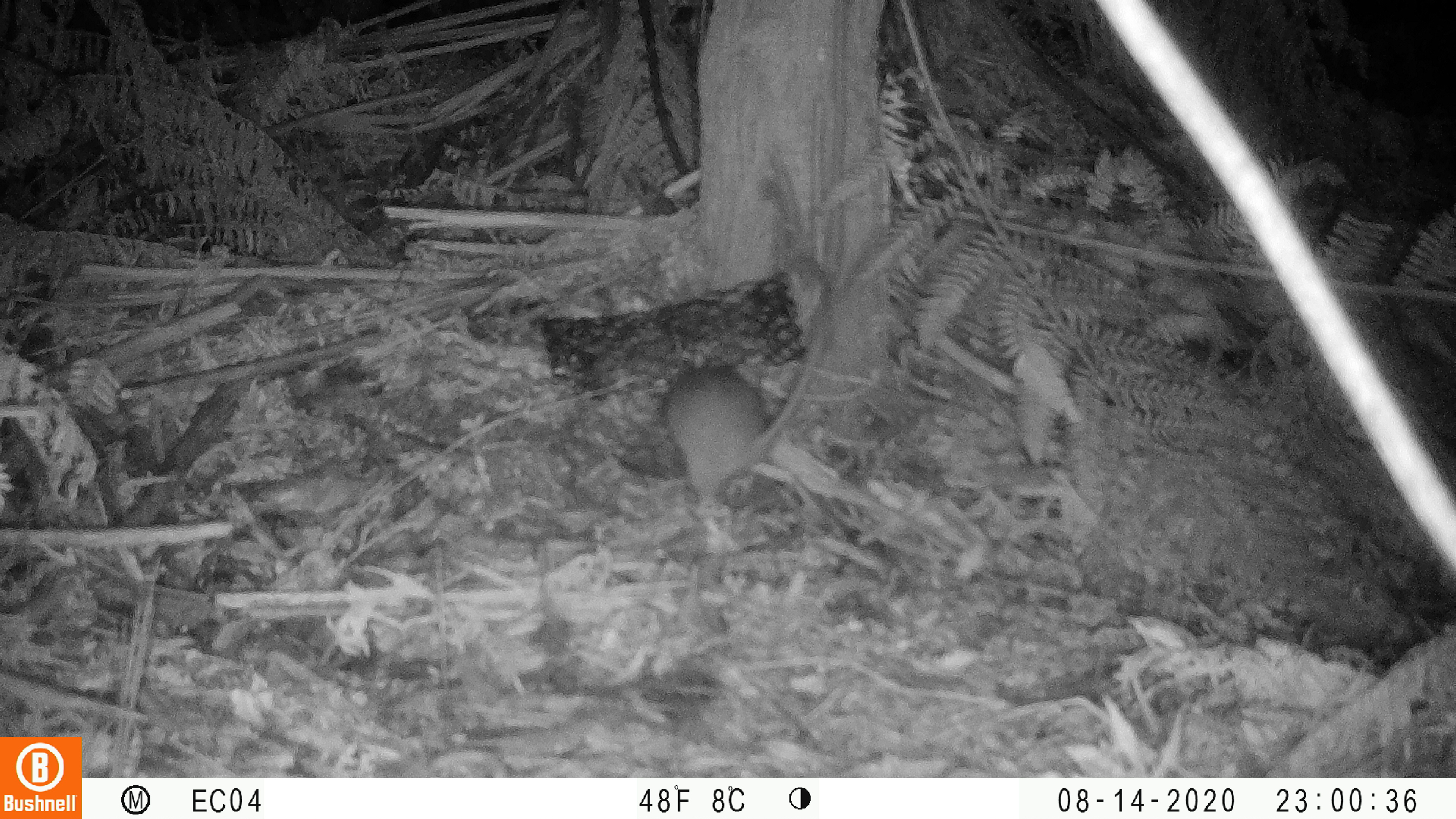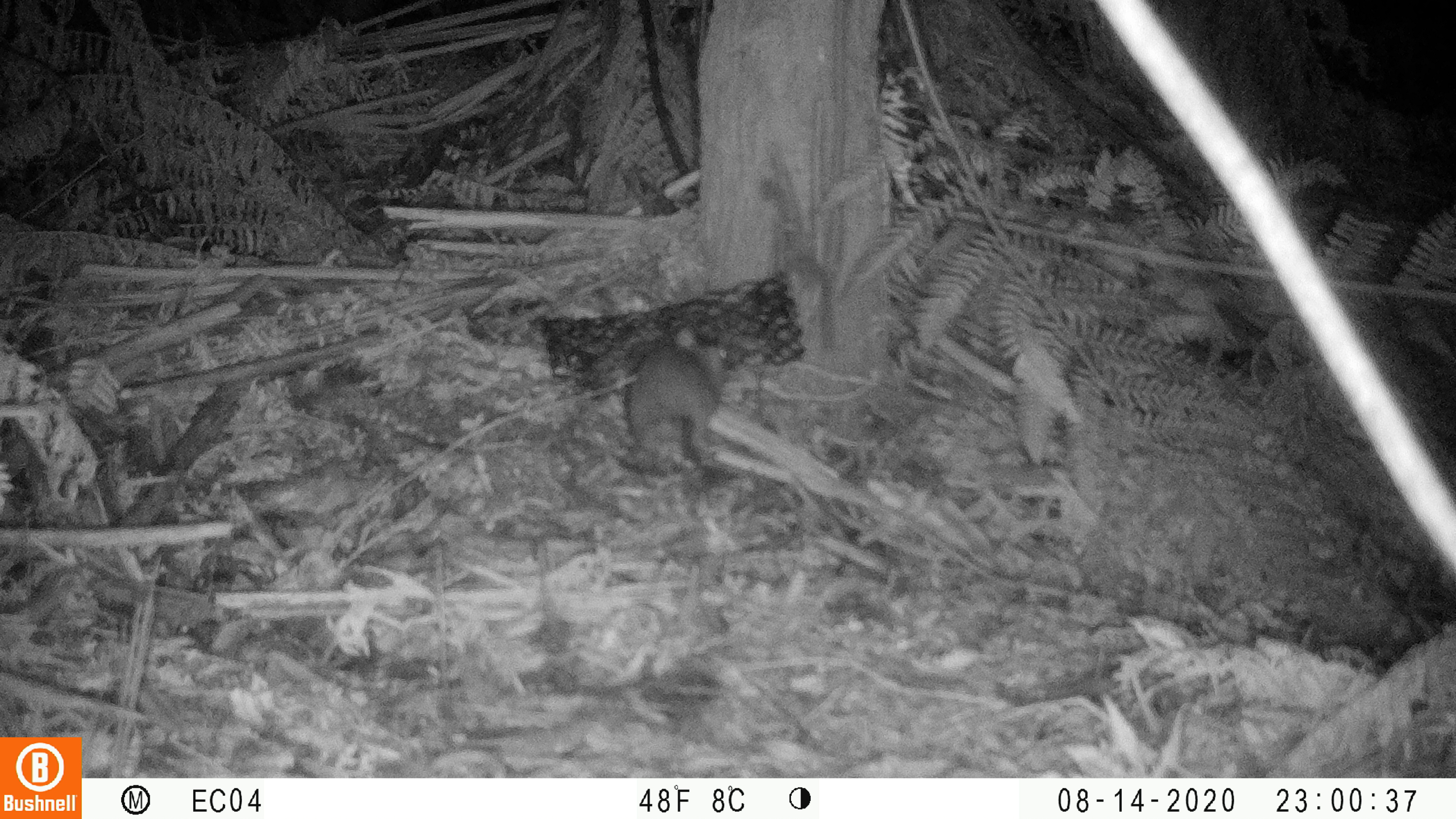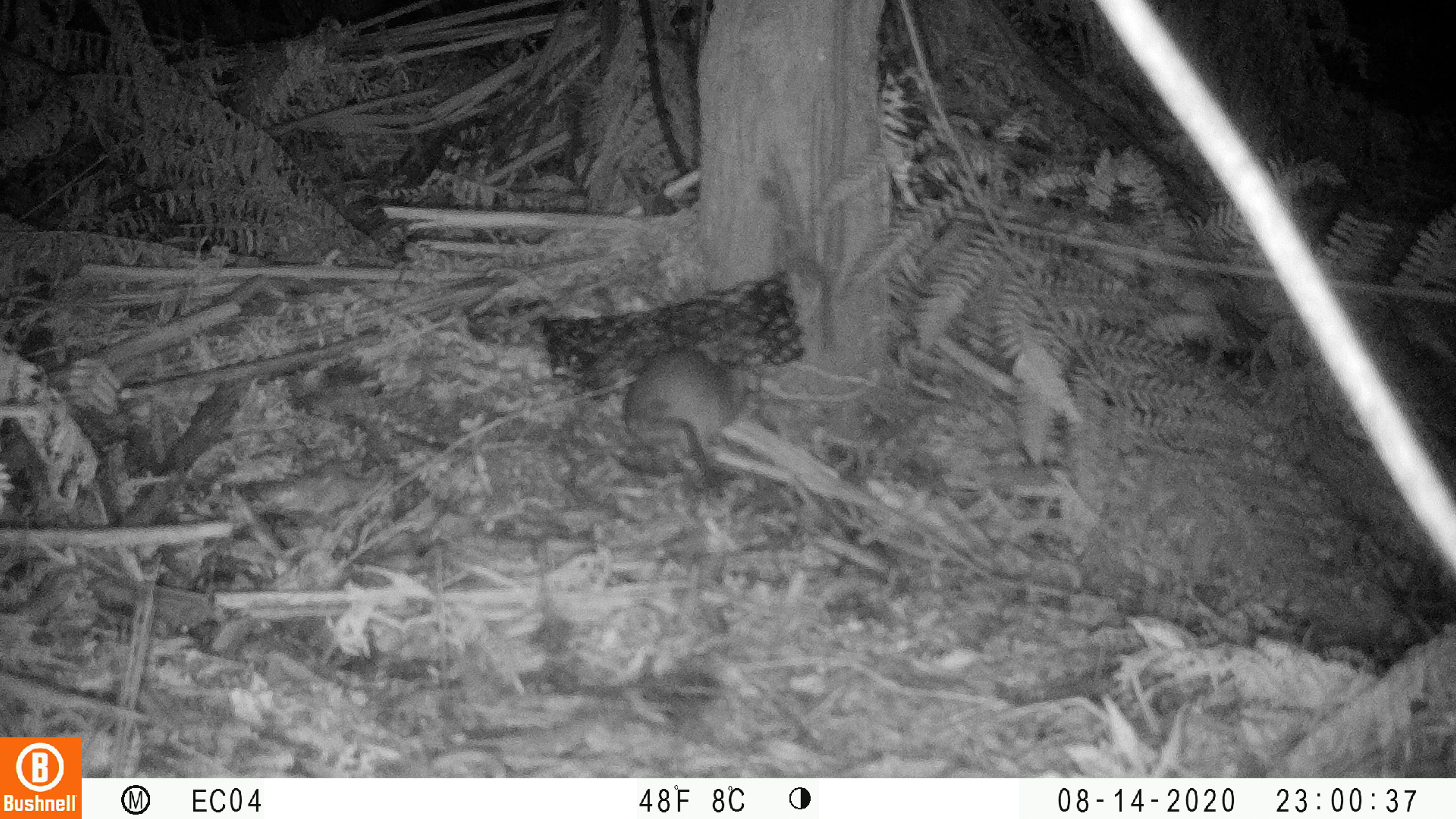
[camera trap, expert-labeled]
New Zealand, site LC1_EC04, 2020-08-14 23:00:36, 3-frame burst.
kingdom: Animalia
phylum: Chordata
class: Mammalia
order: Rodentia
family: Muridae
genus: Rattus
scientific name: Rattus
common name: rat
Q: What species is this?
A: Rat (Rattus).